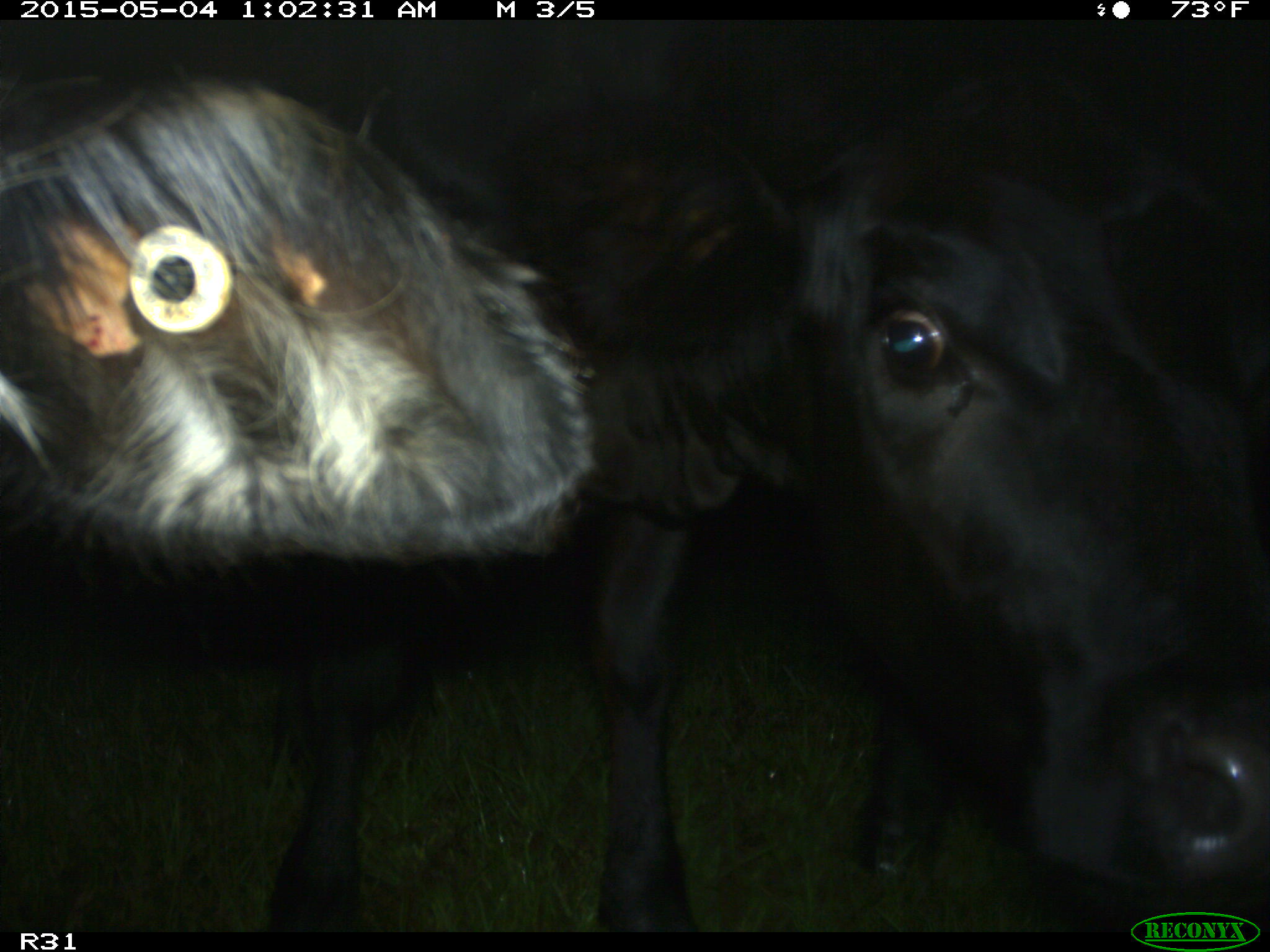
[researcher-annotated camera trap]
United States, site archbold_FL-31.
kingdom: Animalia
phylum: Chordata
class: Mammalia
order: Artiodactyla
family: Bovidae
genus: Bos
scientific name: Bos taurus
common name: domestic cow